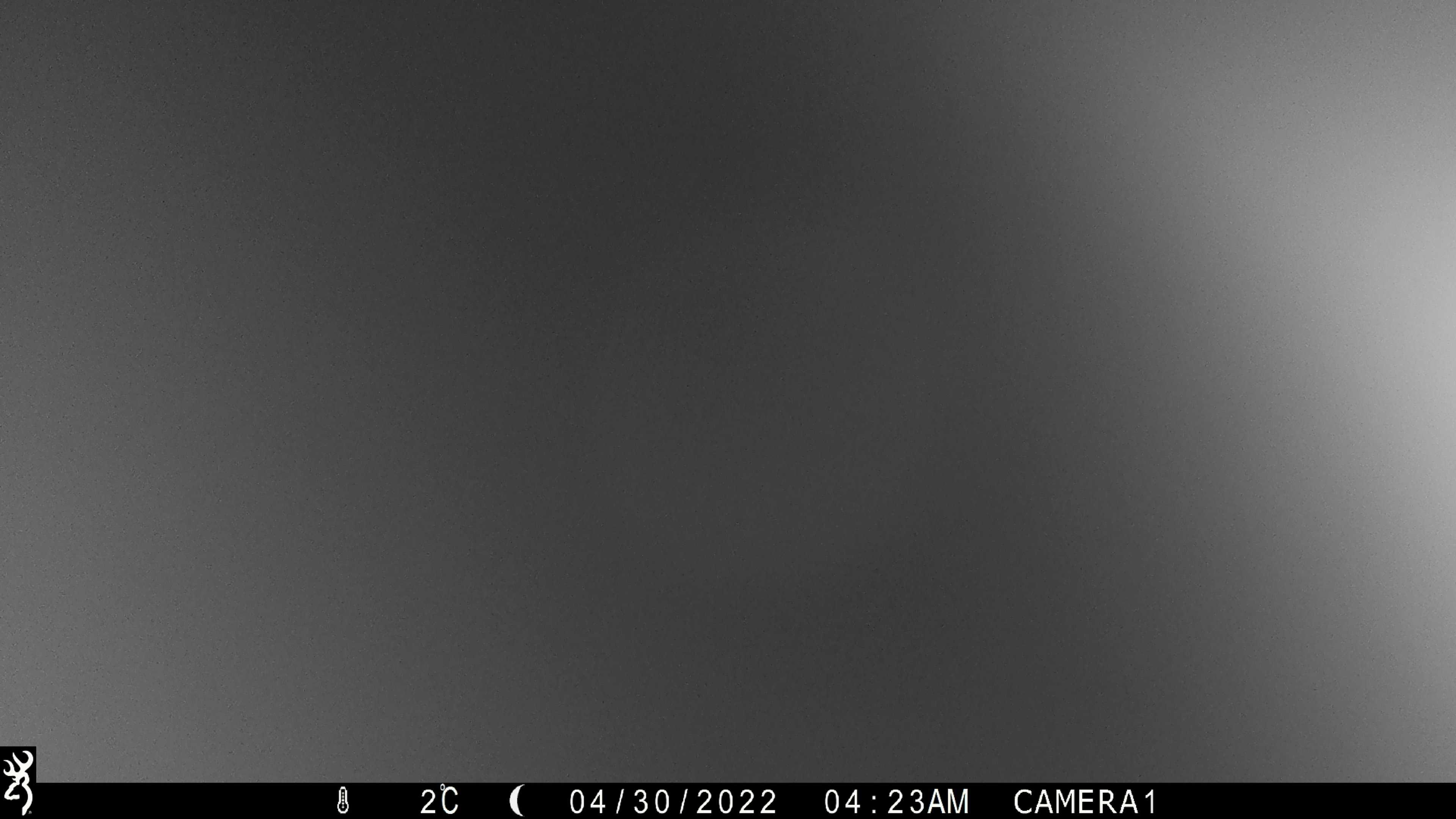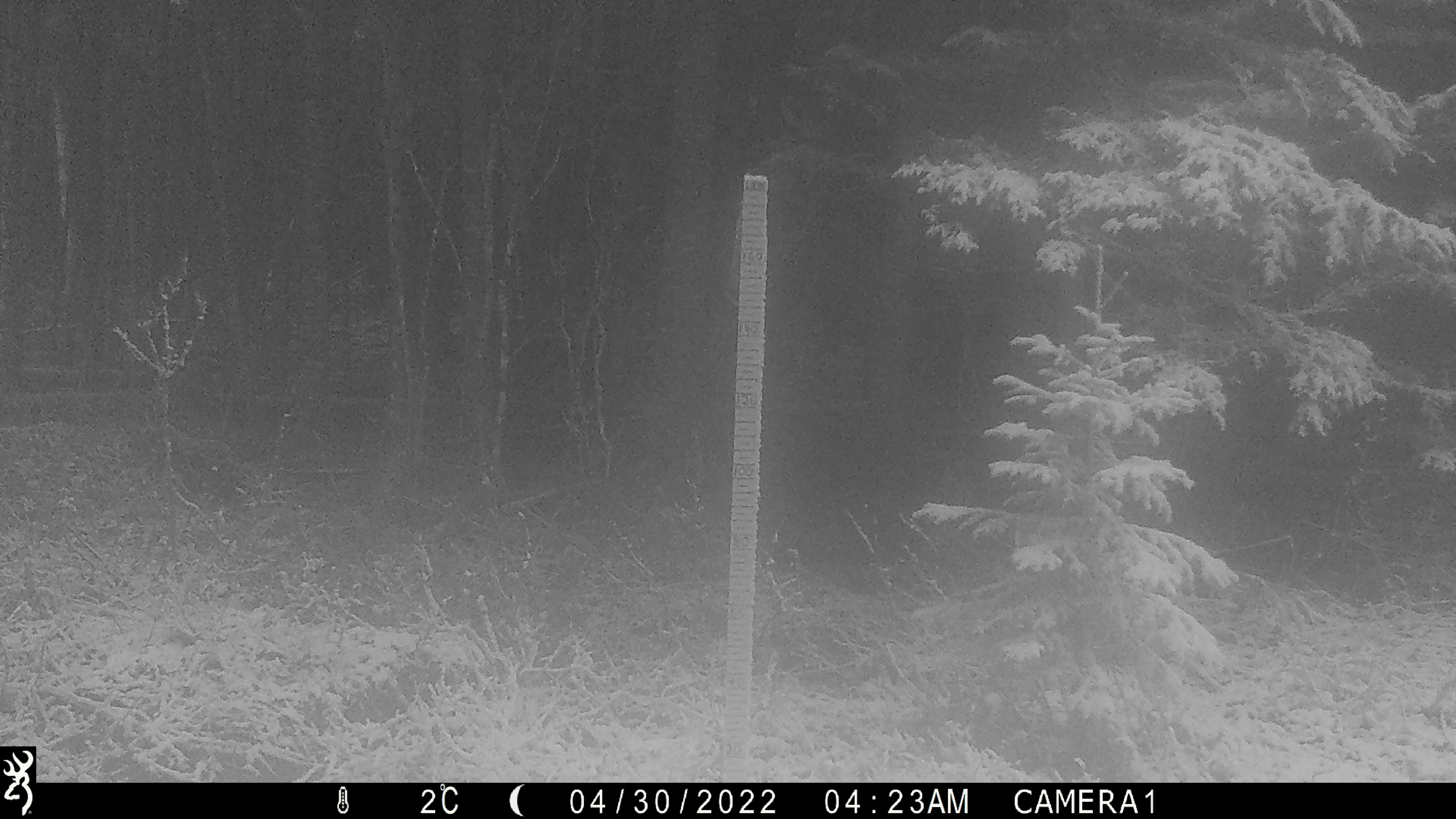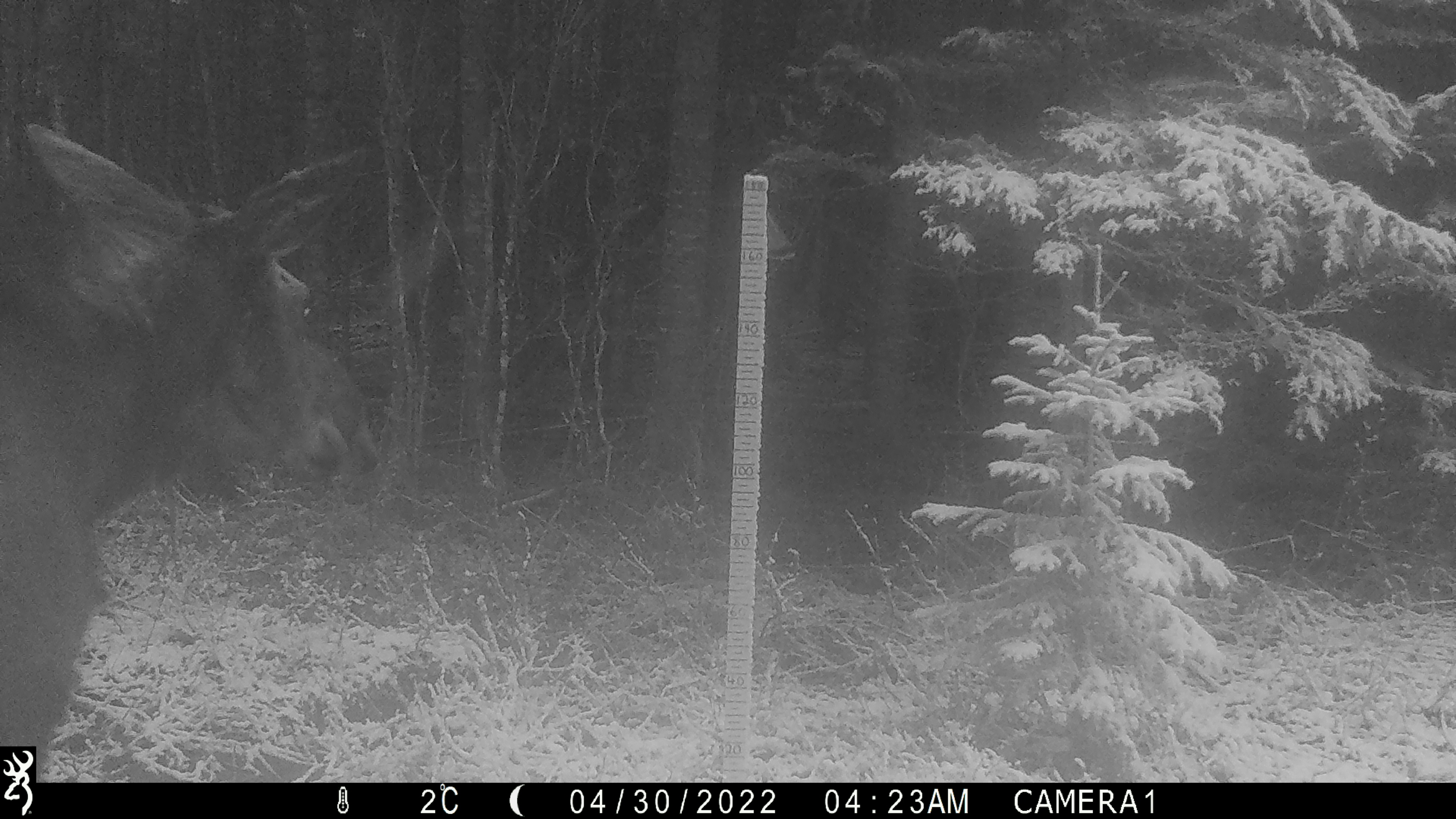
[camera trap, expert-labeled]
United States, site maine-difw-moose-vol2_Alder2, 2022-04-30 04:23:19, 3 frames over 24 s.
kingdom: Animalia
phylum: Chordata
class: Mammalia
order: Artiodactyla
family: Cervidae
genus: Alces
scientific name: Alces alces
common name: moose